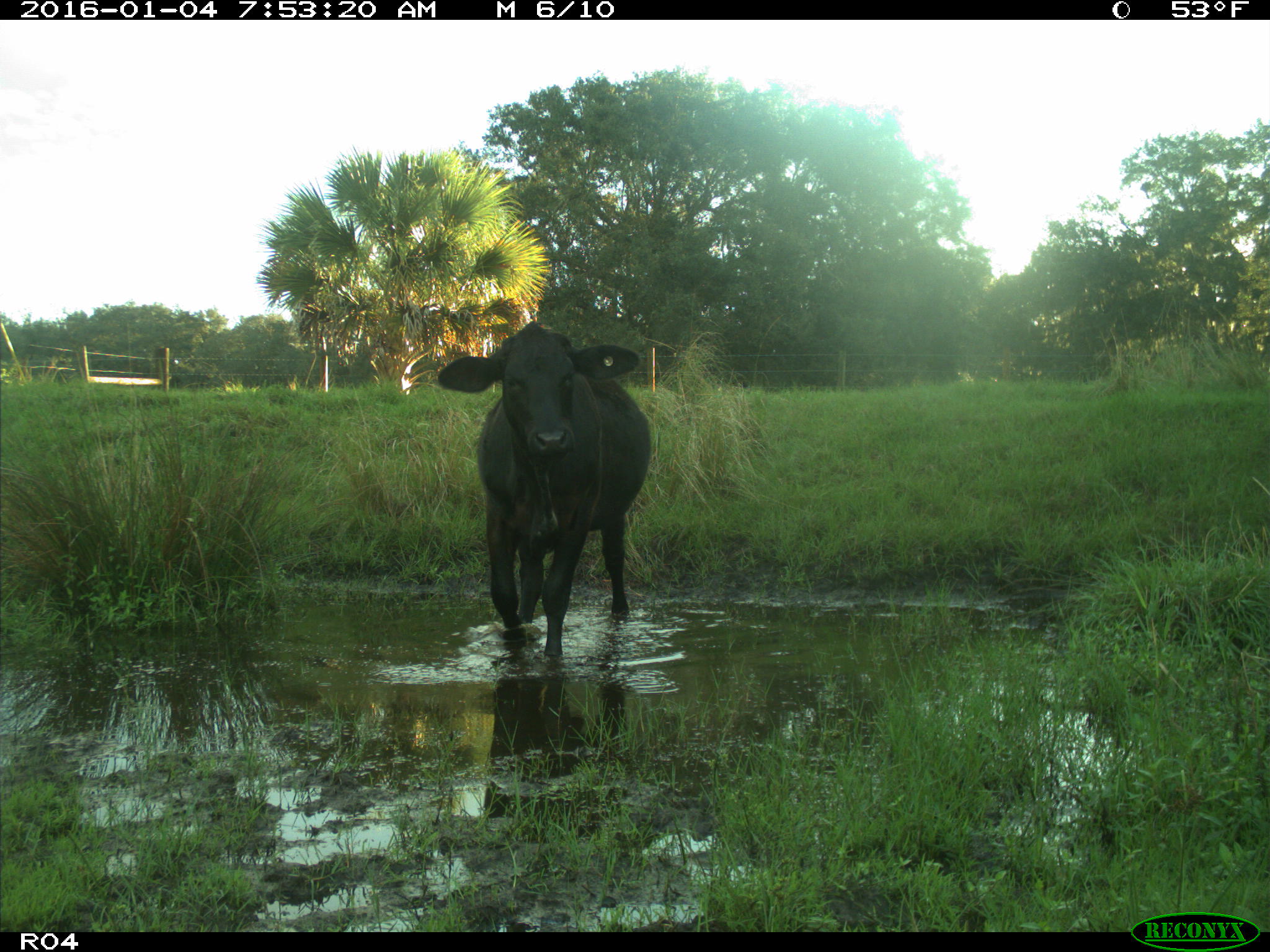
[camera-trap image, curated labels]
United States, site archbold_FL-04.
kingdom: Animalia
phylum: Chordata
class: Mammalia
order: Artiodactyla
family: Bovidae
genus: Bos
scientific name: Bos taurus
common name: domestic cow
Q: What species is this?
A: Bos taurus (domestic cow).